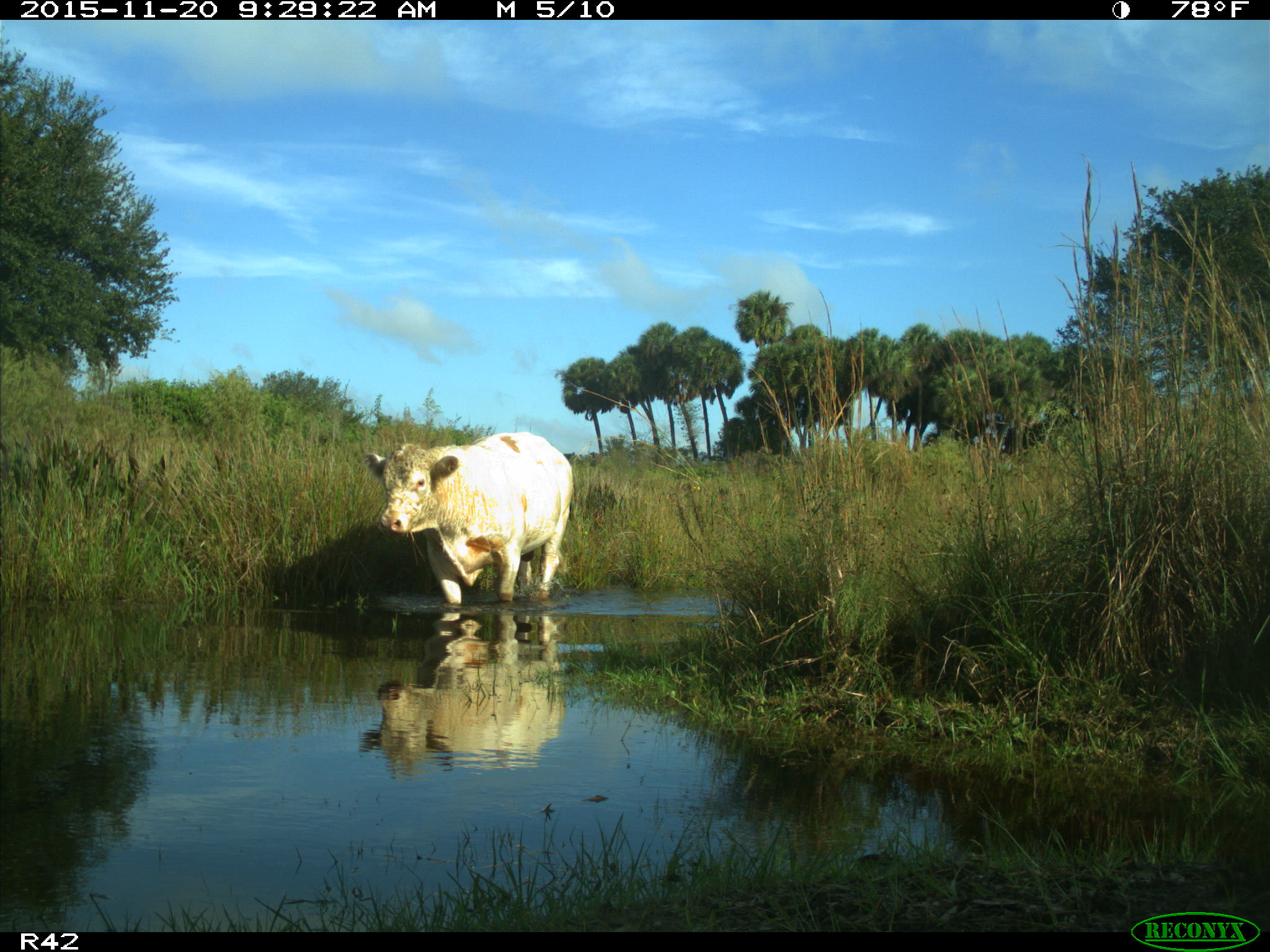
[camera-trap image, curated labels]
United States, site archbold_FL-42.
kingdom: Animalia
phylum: Chordata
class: Mammalia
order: Artiodactyla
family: Bovidae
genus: Bos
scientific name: Bos taurus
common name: domestic cow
Bos taurus (domestic cow).